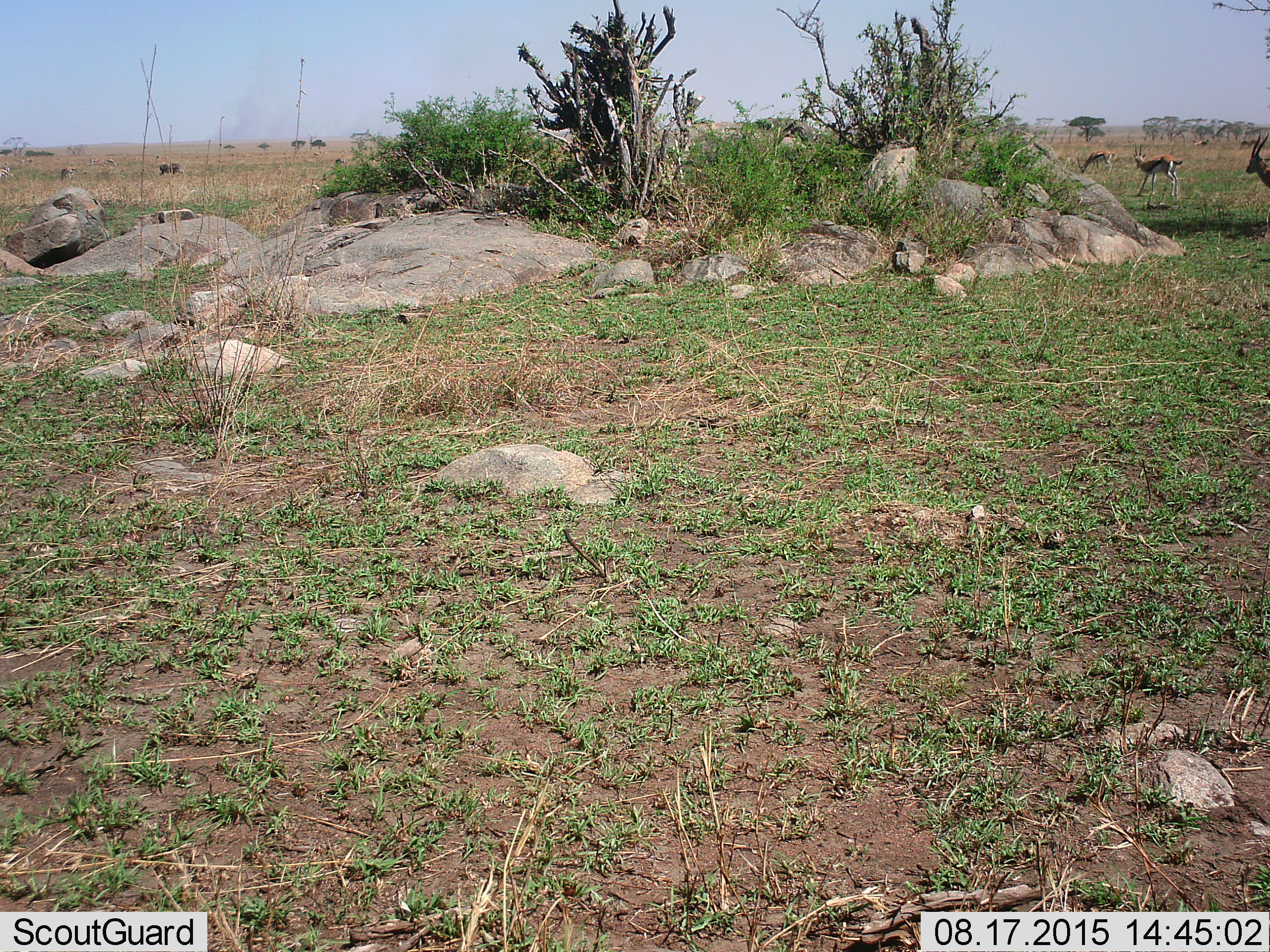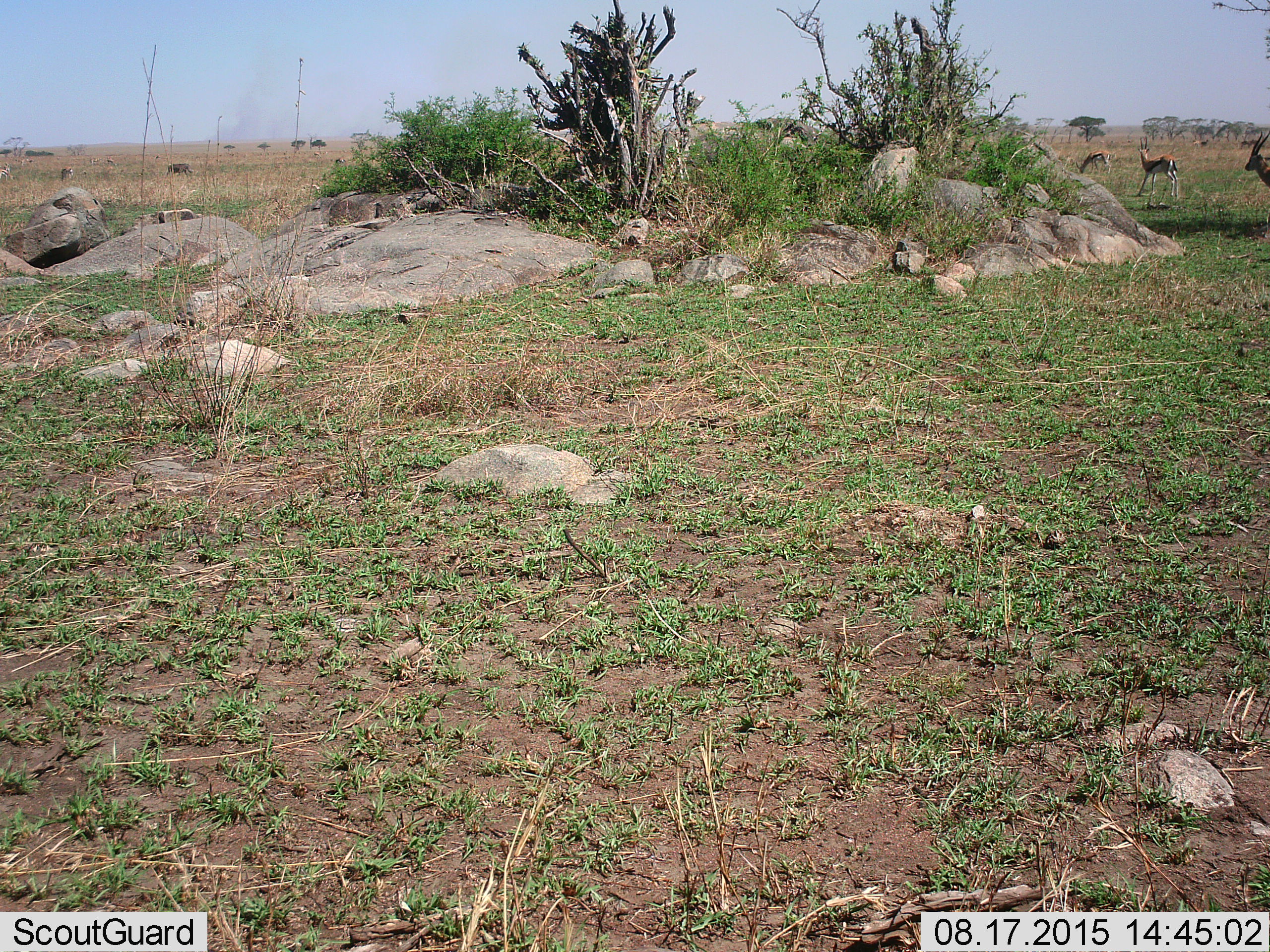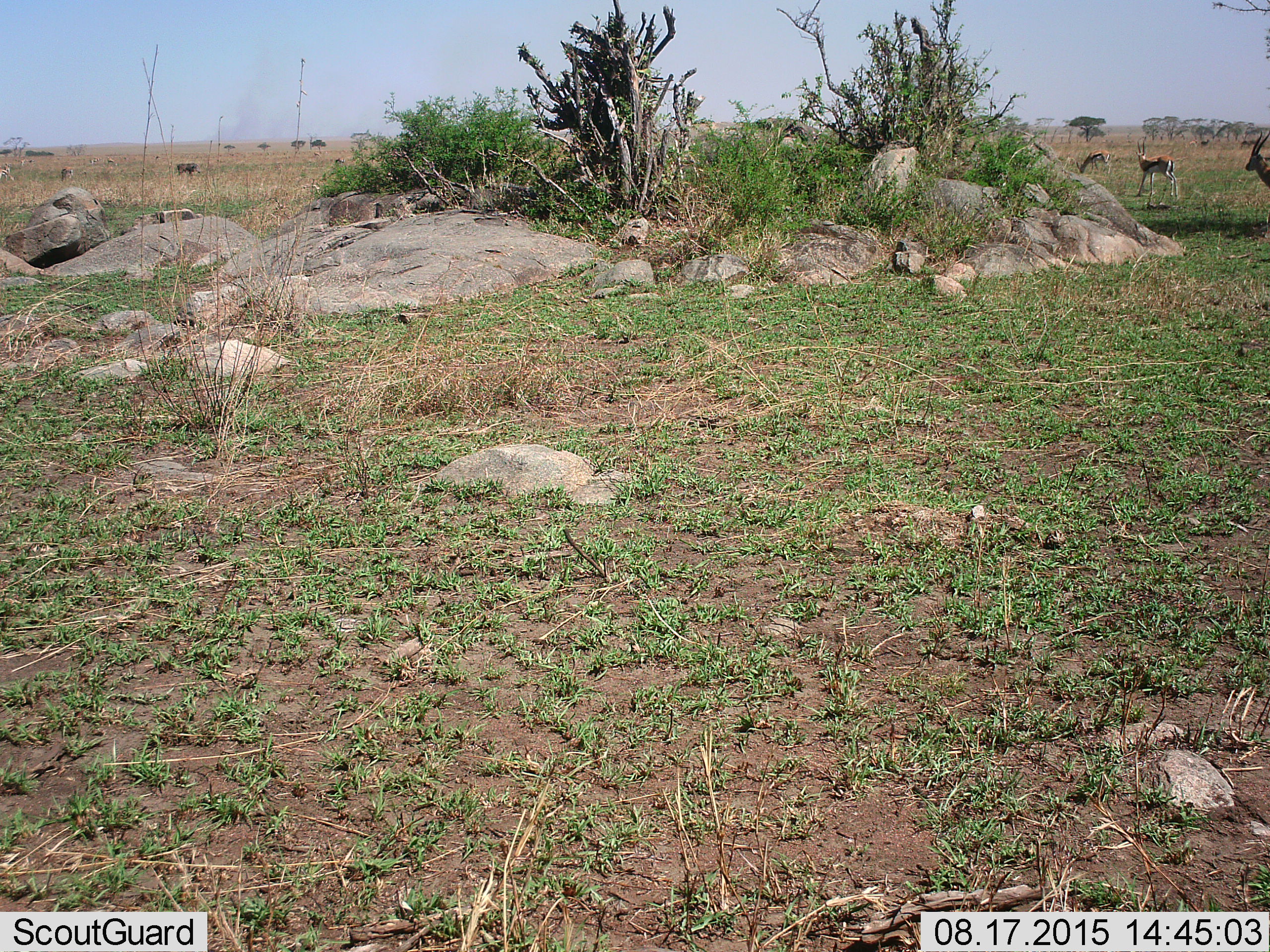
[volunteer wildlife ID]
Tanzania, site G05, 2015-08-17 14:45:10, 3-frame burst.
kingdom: Animalia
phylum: Chordata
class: Mammalia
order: Artiodactyla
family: Bovidae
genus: Eudorcas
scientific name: Eudorcas thomsonii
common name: thomson's gazelle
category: gazellethomsons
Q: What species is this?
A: Gazellethomsons (thomson's gazelle) (Eudorcas thomsonii).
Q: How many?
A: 9.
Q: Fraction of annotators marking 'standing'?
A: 57%.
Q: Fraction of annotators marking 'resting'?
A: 0%.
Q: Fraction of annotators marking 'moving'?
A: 43%.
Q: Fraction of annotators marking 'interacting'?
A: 0%.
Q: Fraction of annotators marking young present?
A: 7%.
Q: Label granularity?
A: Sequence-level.